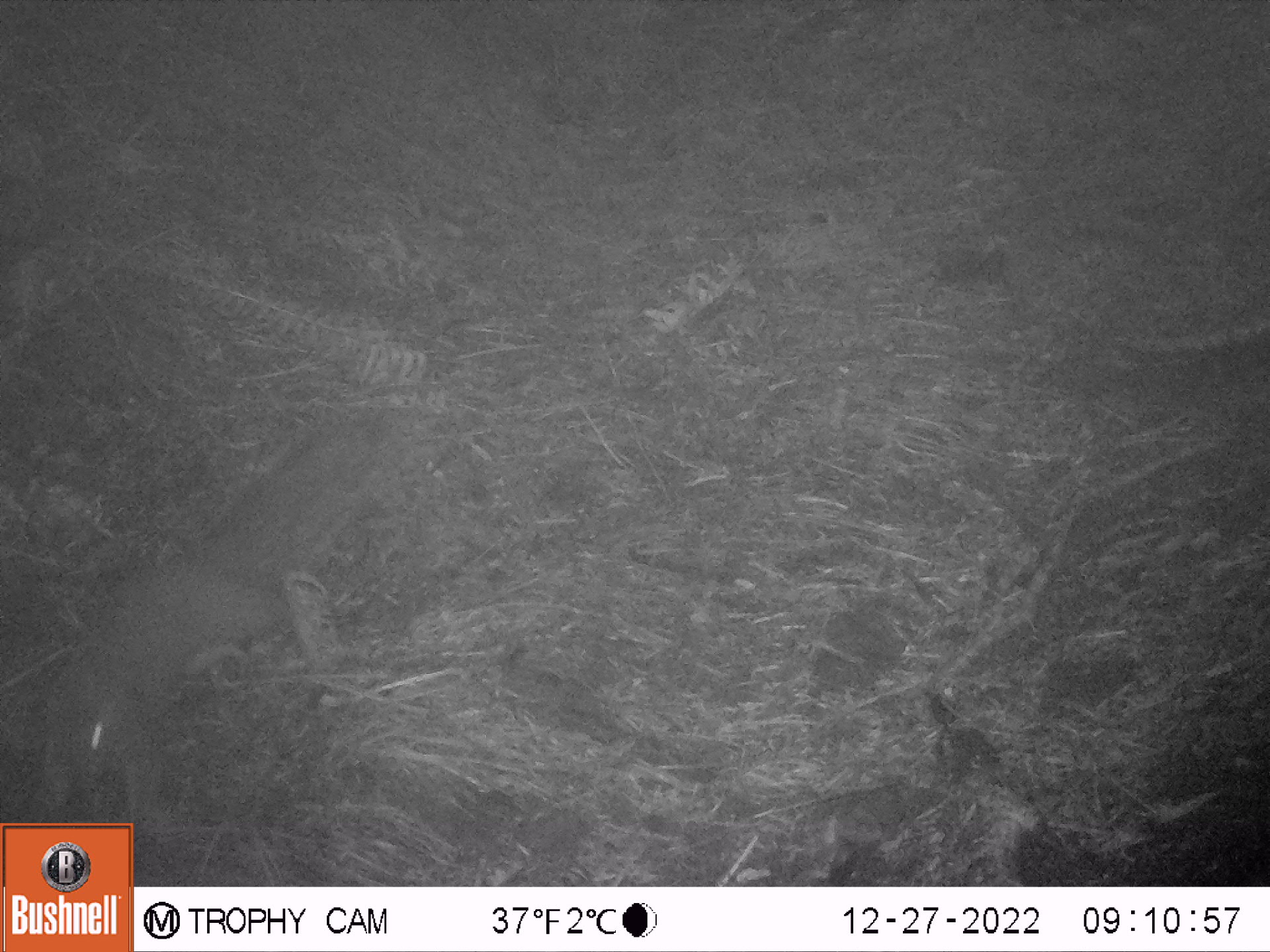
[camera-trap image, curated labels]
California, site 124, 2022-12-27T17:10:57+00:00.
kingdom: Animalia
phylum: Chordata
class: Mammalia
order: Rodentia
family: Sciuridae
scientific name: Sciuridae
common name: squirrel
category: unknown squirrel